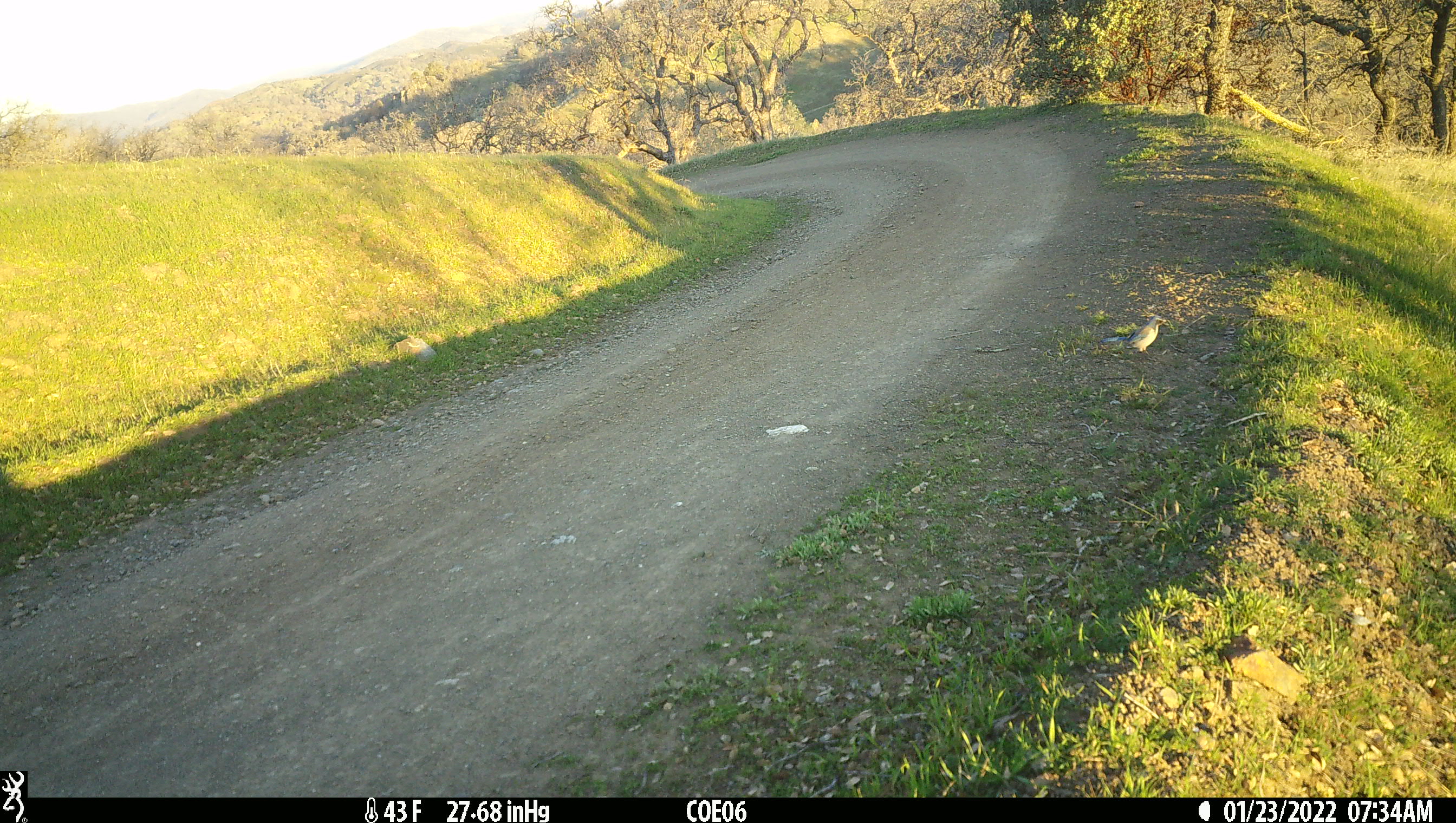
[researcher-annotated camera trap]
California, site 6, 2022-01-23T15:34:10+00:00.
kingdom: Animalia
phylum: Chordata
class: Aves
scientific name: Aves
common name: bird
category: unknown bird